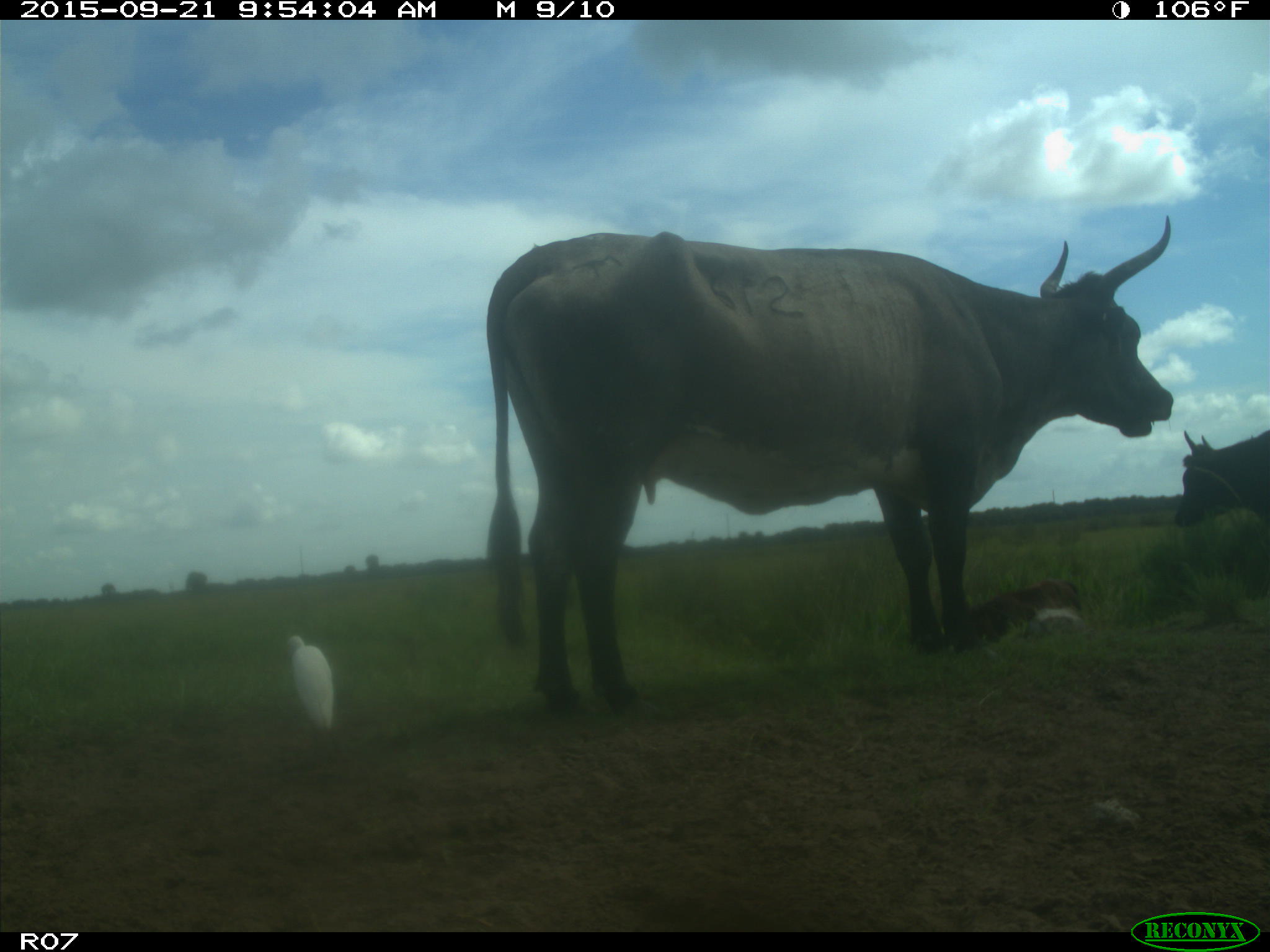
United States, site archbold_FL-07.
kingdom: Animalia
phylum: Chordata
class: Mammalia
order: Artiodactyla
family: Bovidae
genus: Bos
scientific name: Bos taurus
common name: domestic cow